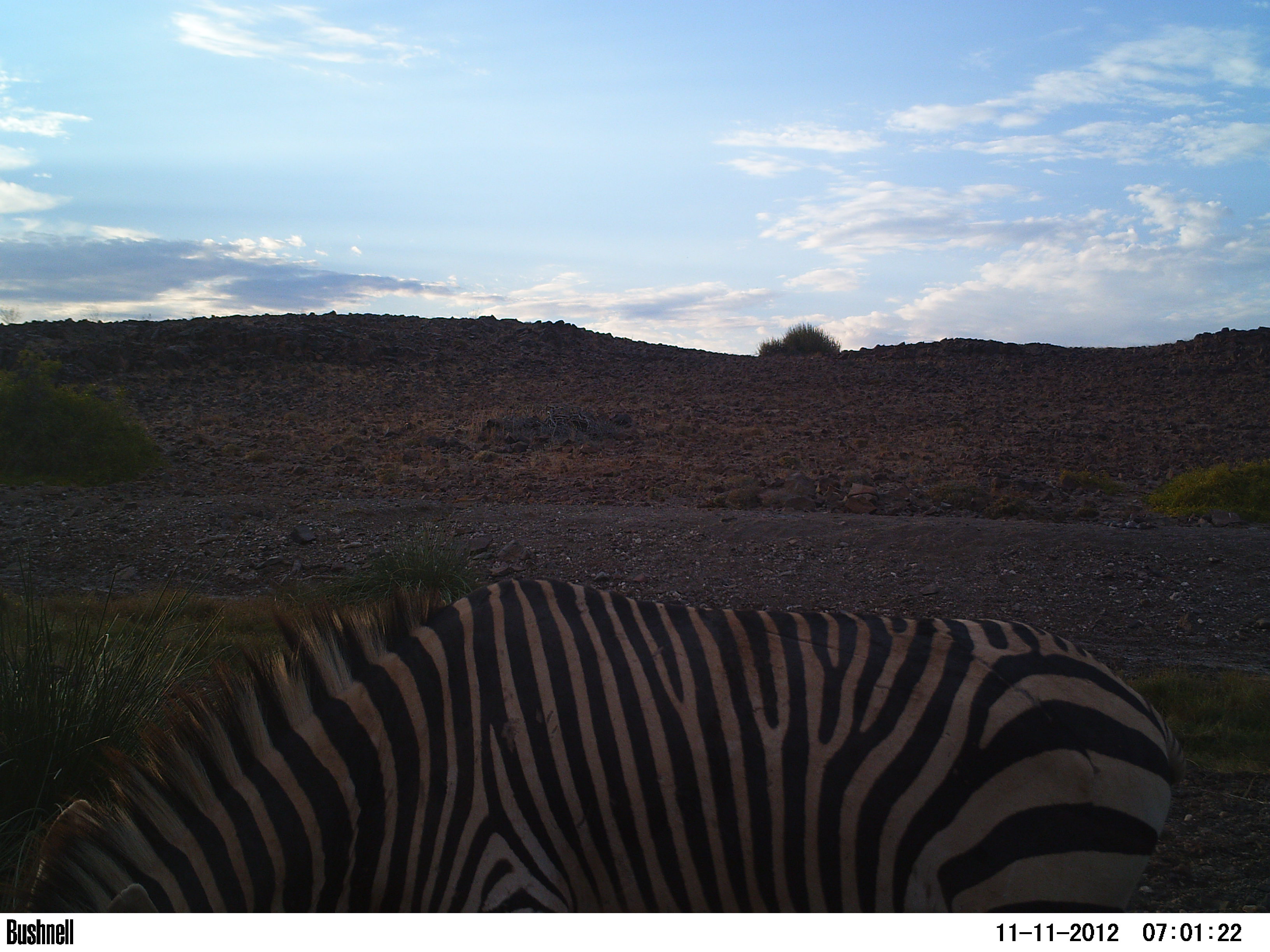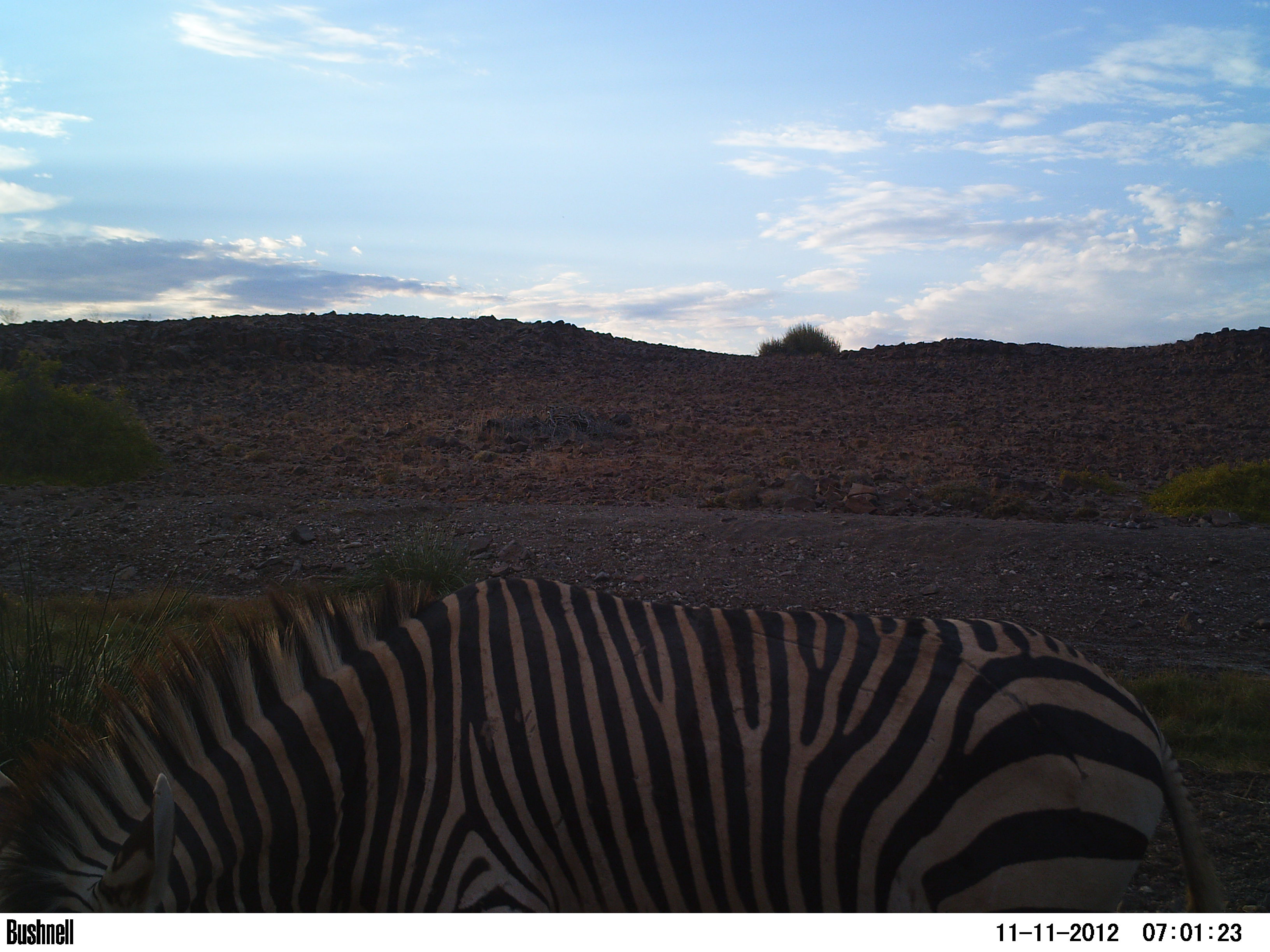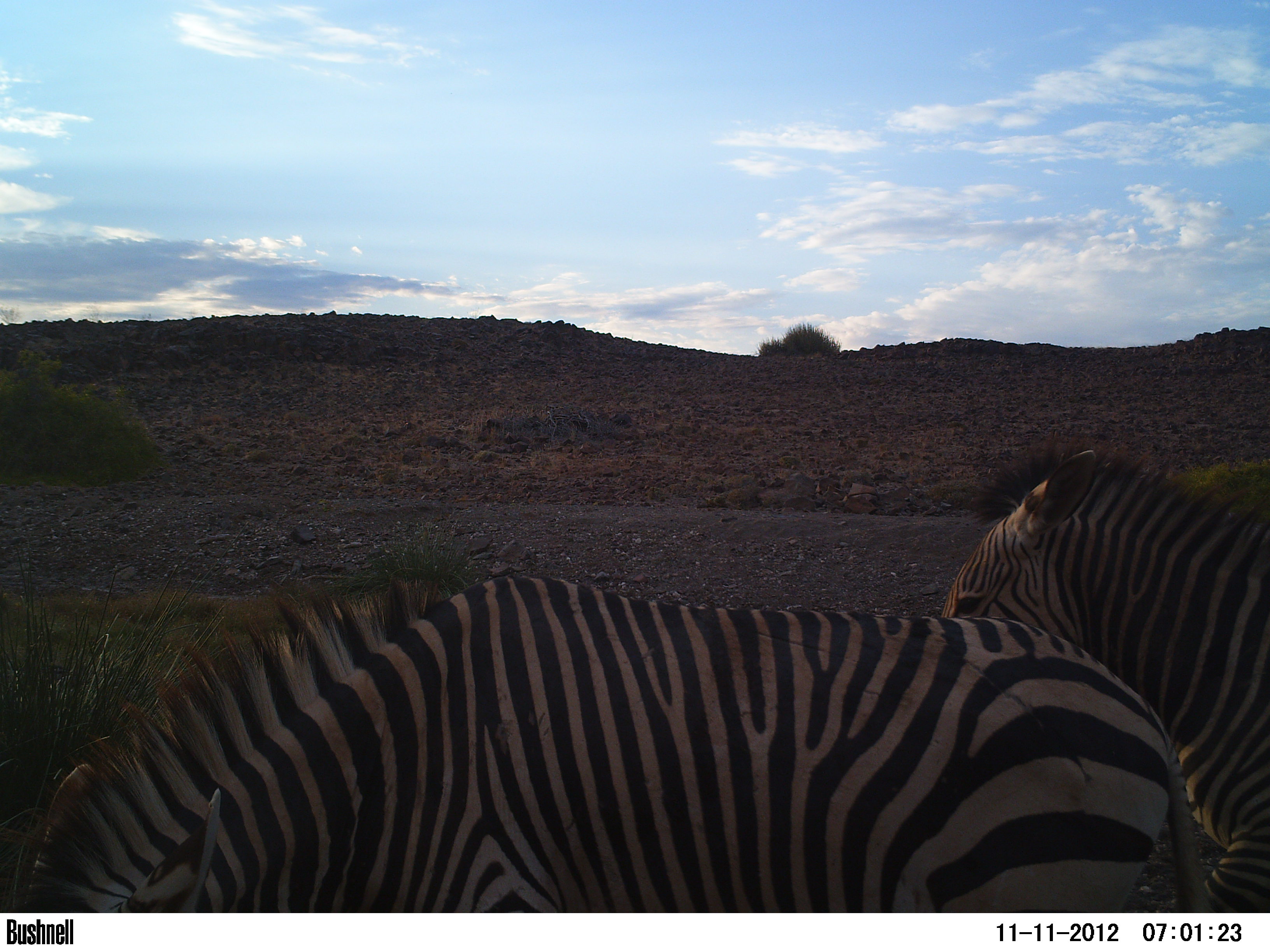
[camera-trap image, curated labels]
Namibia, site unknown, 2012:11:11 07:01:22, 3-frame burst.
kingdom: Animalia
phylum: Chordata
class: Mammalia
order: Perissodactyla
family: Equidae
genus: Equus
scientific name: Equus zebra hartmannae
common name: hartmann's mountain zebra